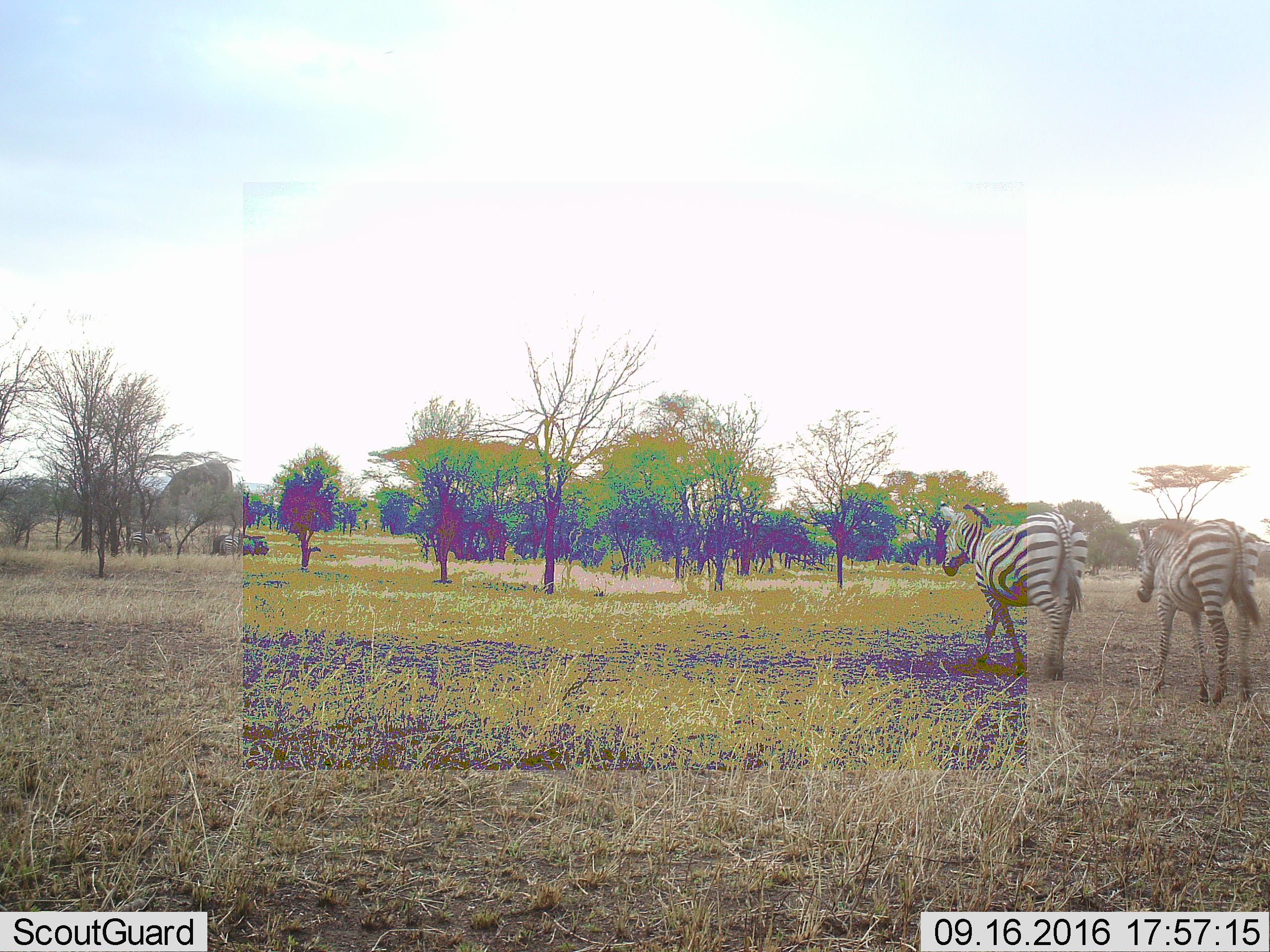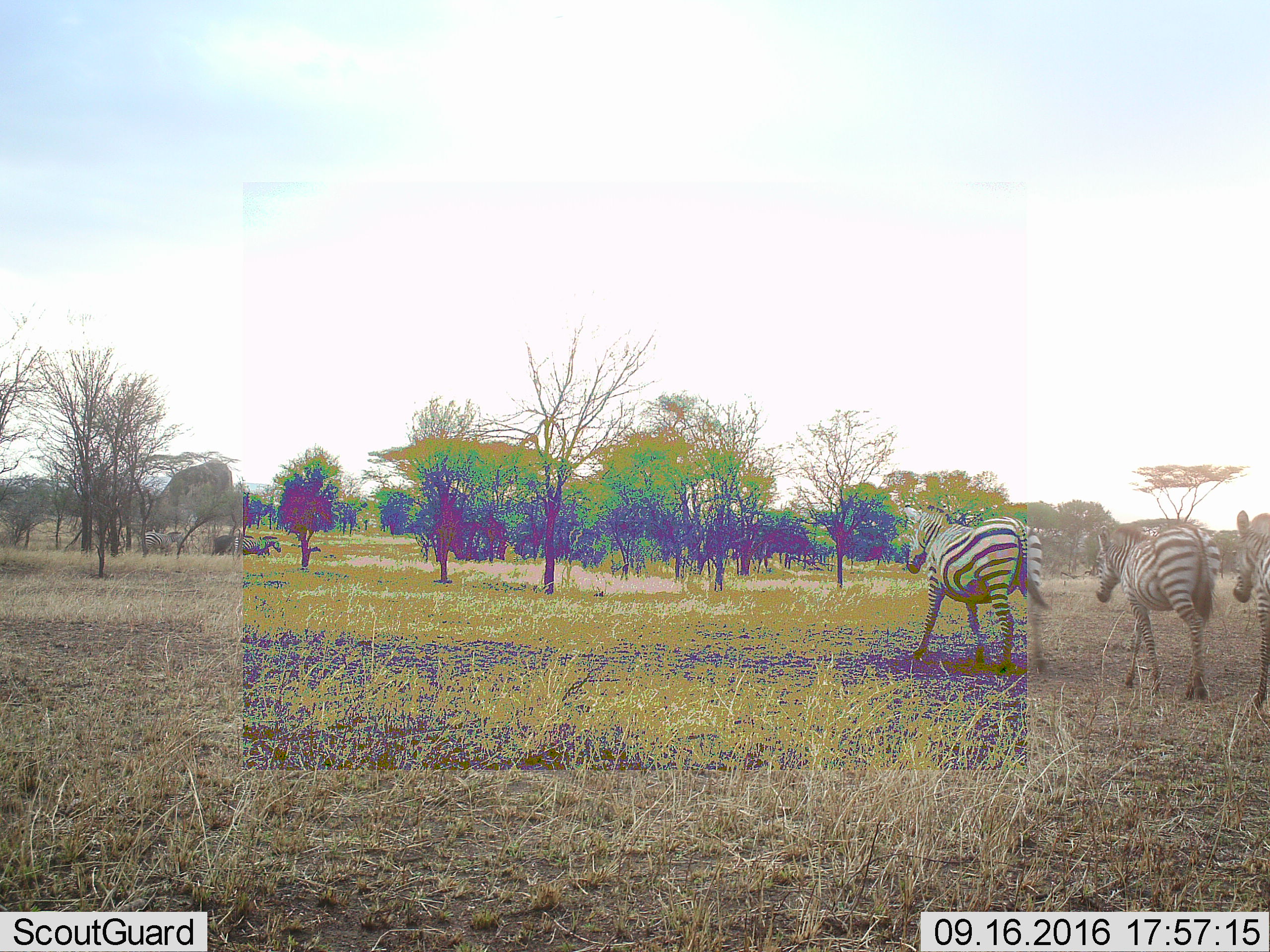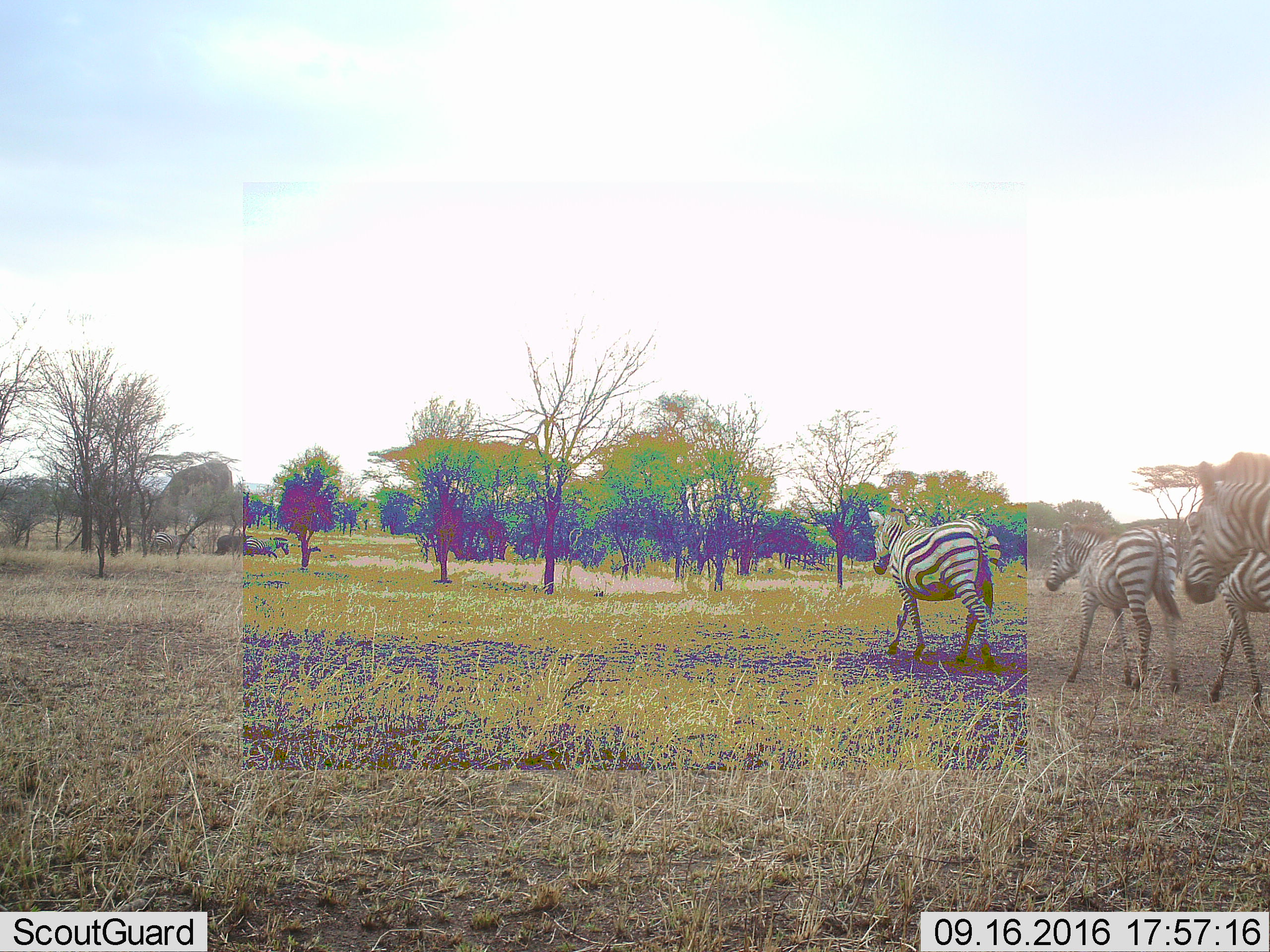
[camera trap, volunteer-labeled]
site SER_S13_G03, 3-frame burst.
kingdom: Animalia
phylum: Chordata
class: Mammalia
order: Perissodactyla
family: Equidae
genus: Equus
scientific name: Equus quagga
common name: plains zebra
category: zebraplains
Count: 2.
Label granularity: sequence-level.